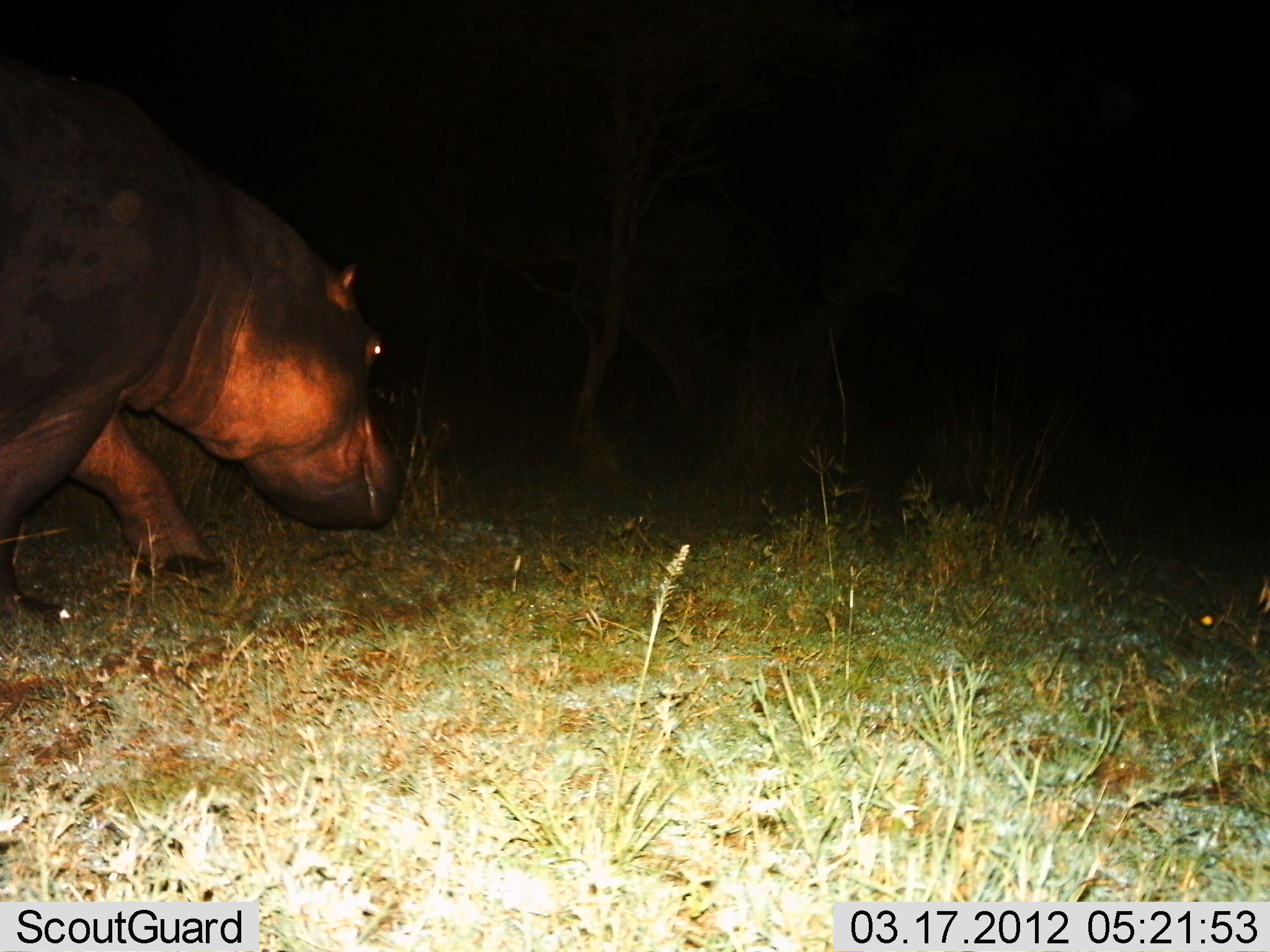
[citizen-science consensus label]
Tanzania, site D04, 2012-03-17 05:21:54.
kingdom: Animalia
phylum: Chordata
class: Mammalia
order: Artiodactyla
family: Hippopotamidae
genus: Hippopotamus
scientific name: Hippopotamus amphibius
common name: hippopotamus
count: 1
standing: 0%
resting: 0%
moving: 90%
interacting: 0%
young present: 0%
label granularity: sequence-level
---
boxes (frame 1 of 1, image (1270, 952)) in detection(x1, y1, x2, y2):
animal: detection(0, 68, 416, 609)